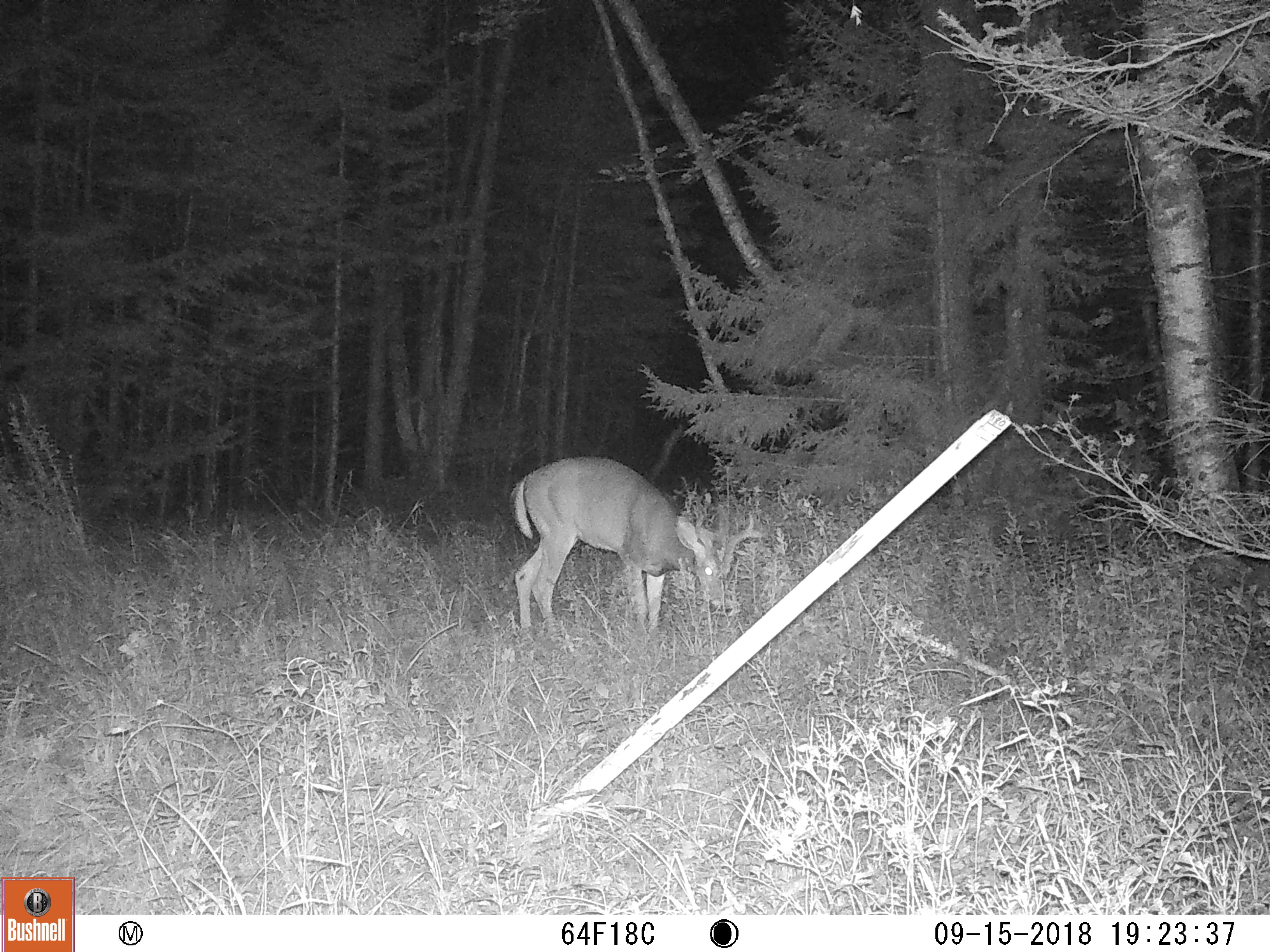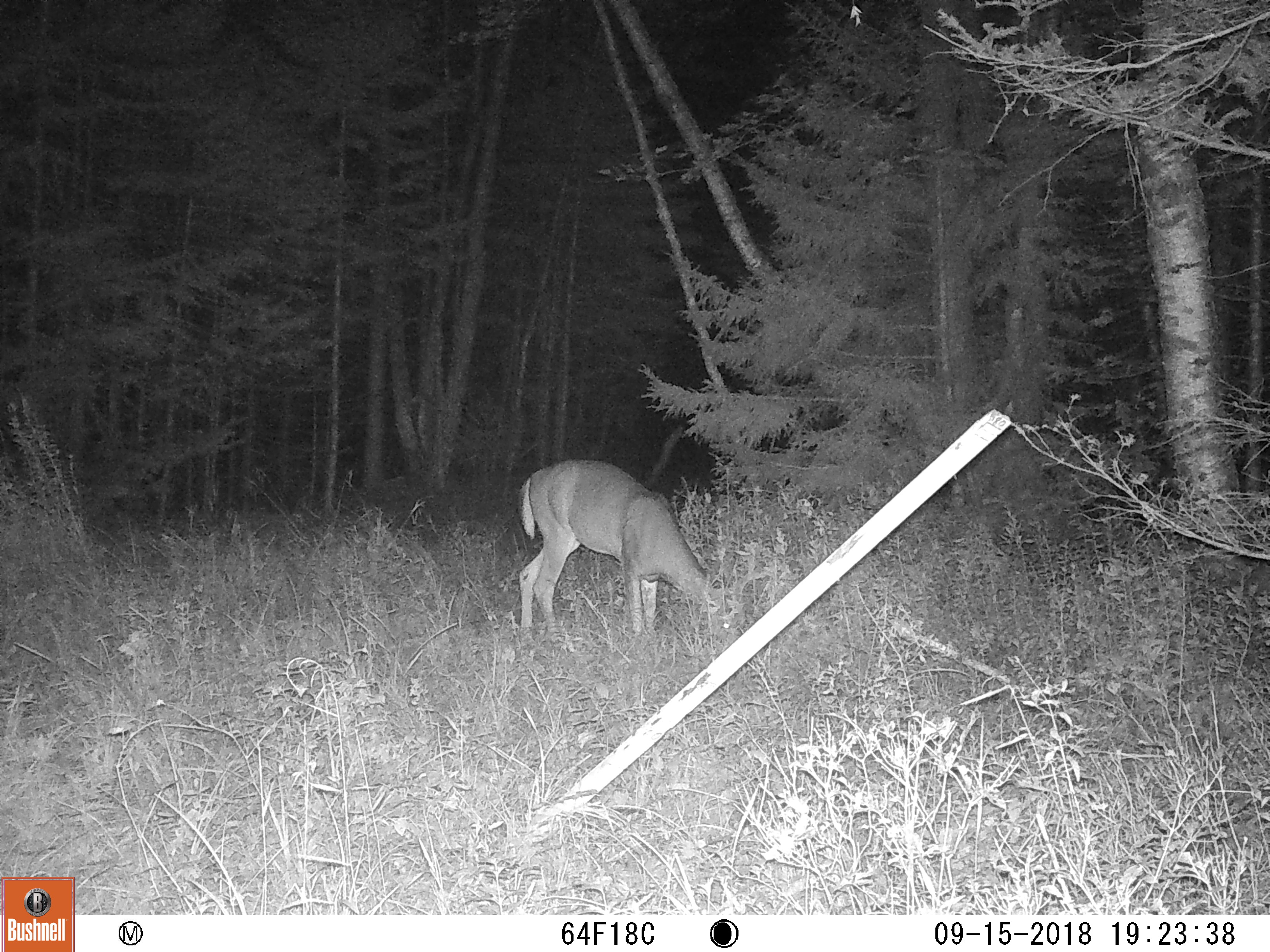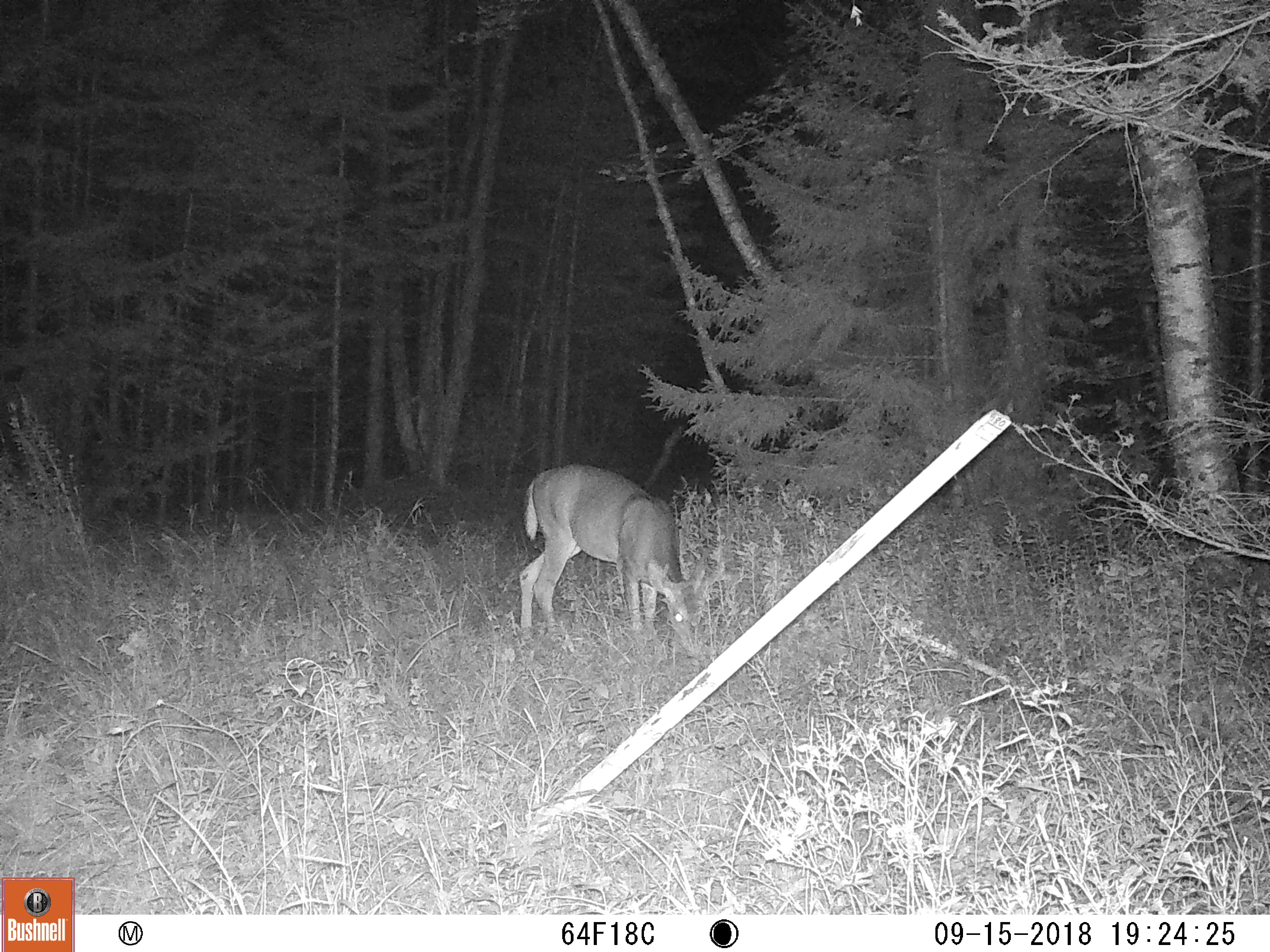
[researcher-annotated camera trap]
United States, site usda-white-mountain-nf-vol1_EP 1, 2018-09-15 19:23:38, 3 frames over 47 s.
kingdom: Animalia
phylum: Chordata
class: Mammalia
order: Artiodactyla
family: Cervidae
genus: Odocoileus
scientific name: Odocoileus virginianus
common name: white-tailed deer